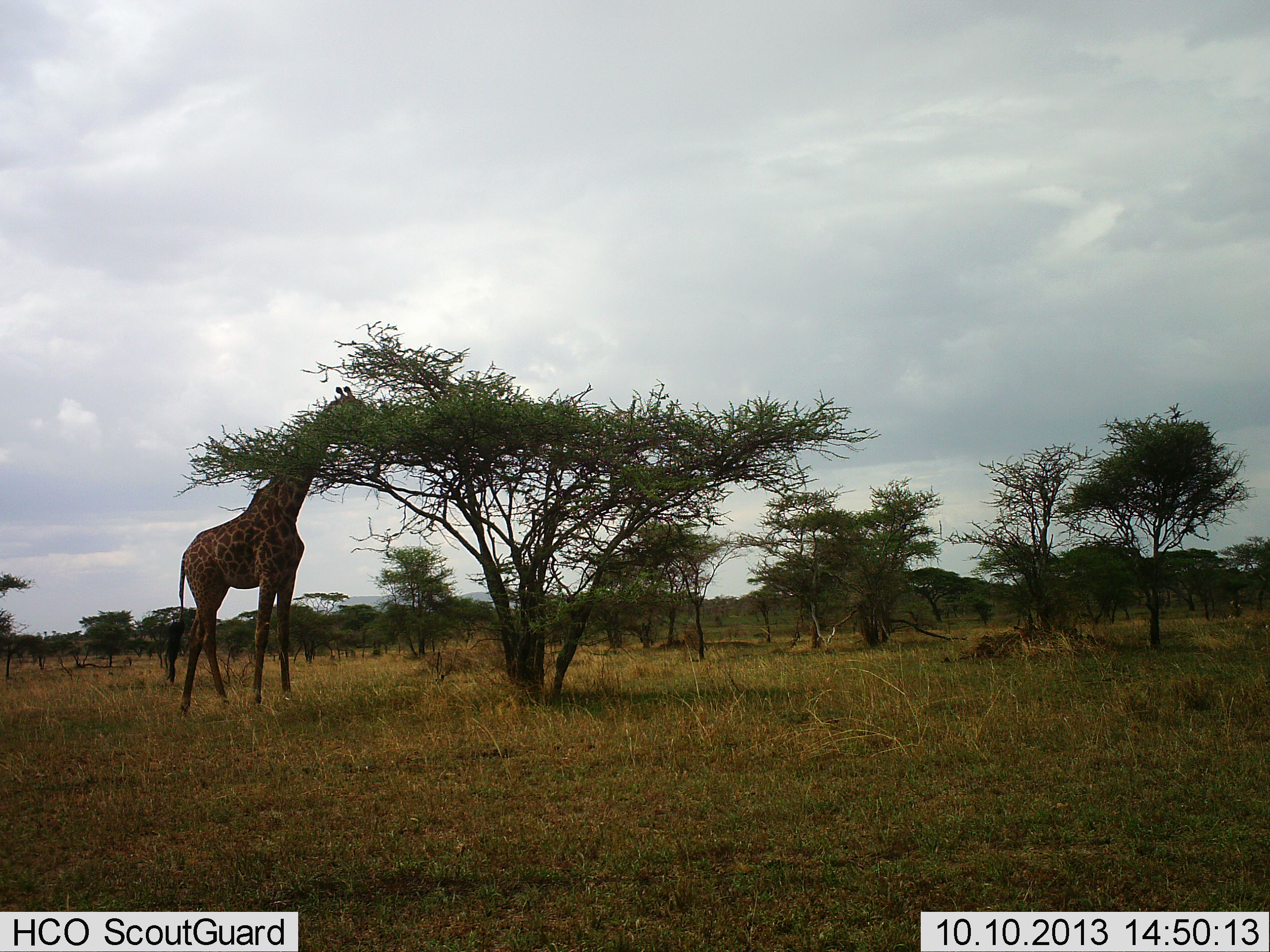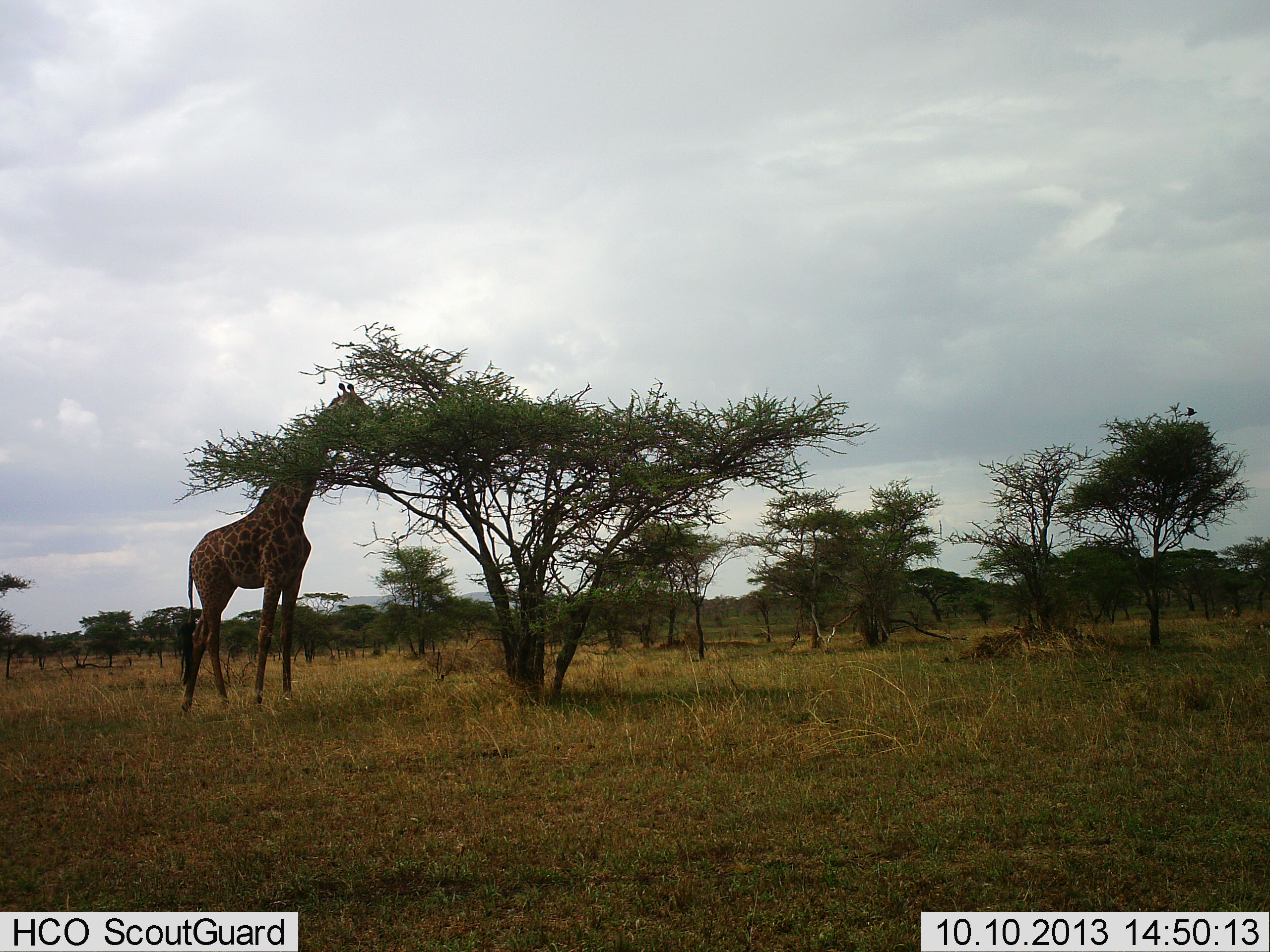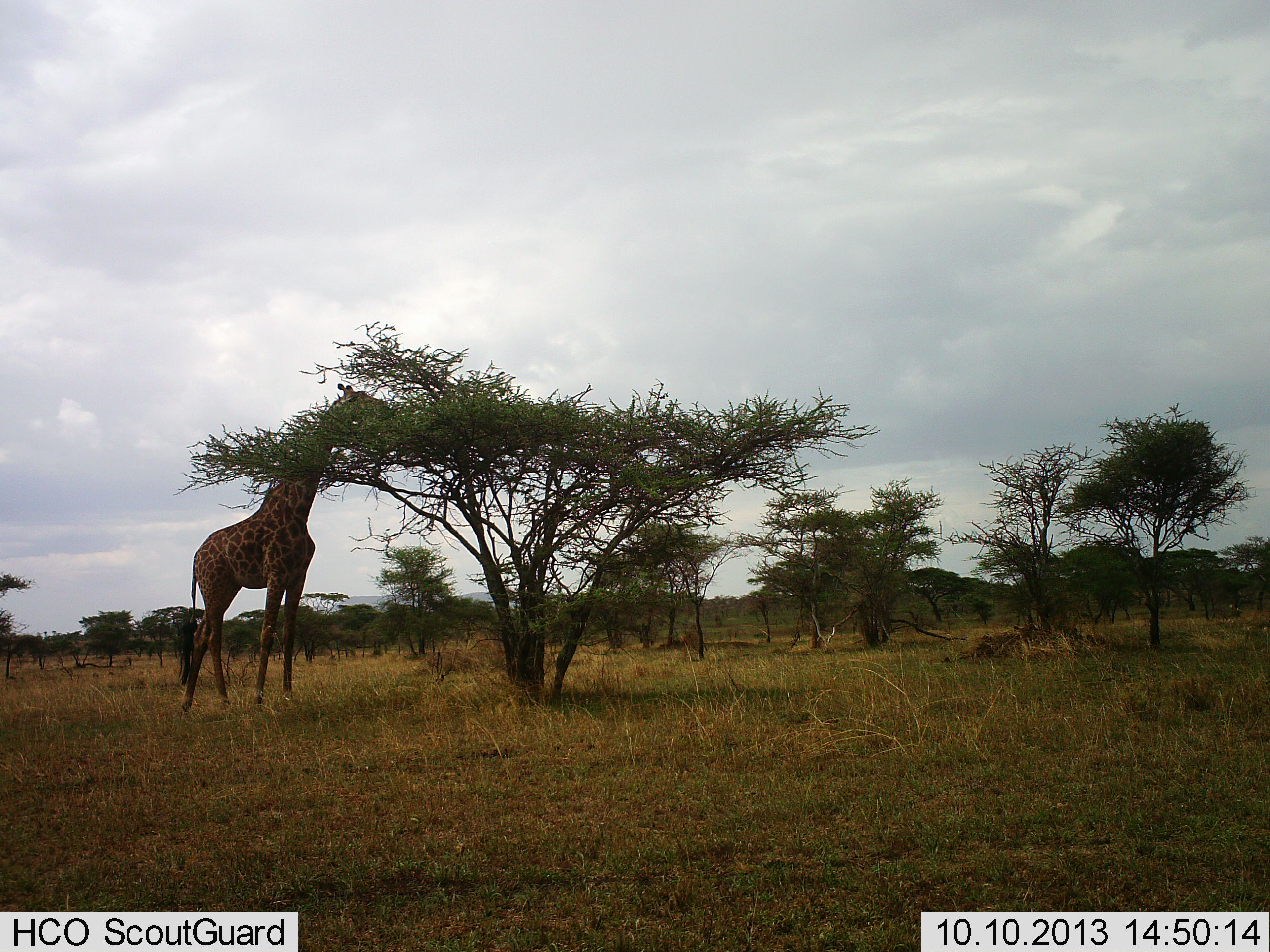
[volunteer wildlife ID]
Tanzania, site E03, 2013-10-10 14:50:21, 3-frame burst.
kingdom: Animalia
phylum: Chordata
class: Mammalia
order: Artiodactyla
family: Giraffidae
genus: Giraffa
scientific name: Giraffa camelopardalis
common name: giraffe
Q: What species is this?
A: Giraffe (Giraffa camelopardalis).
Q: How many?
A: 1.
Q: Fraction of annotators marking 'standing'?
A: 12%.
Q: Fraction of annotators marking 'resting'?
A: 0%.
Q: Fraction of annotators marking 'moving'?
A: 0%.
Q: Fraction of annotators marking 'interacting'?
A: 0%.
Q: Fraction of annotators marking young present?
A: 0%.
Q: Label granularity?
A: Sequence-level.